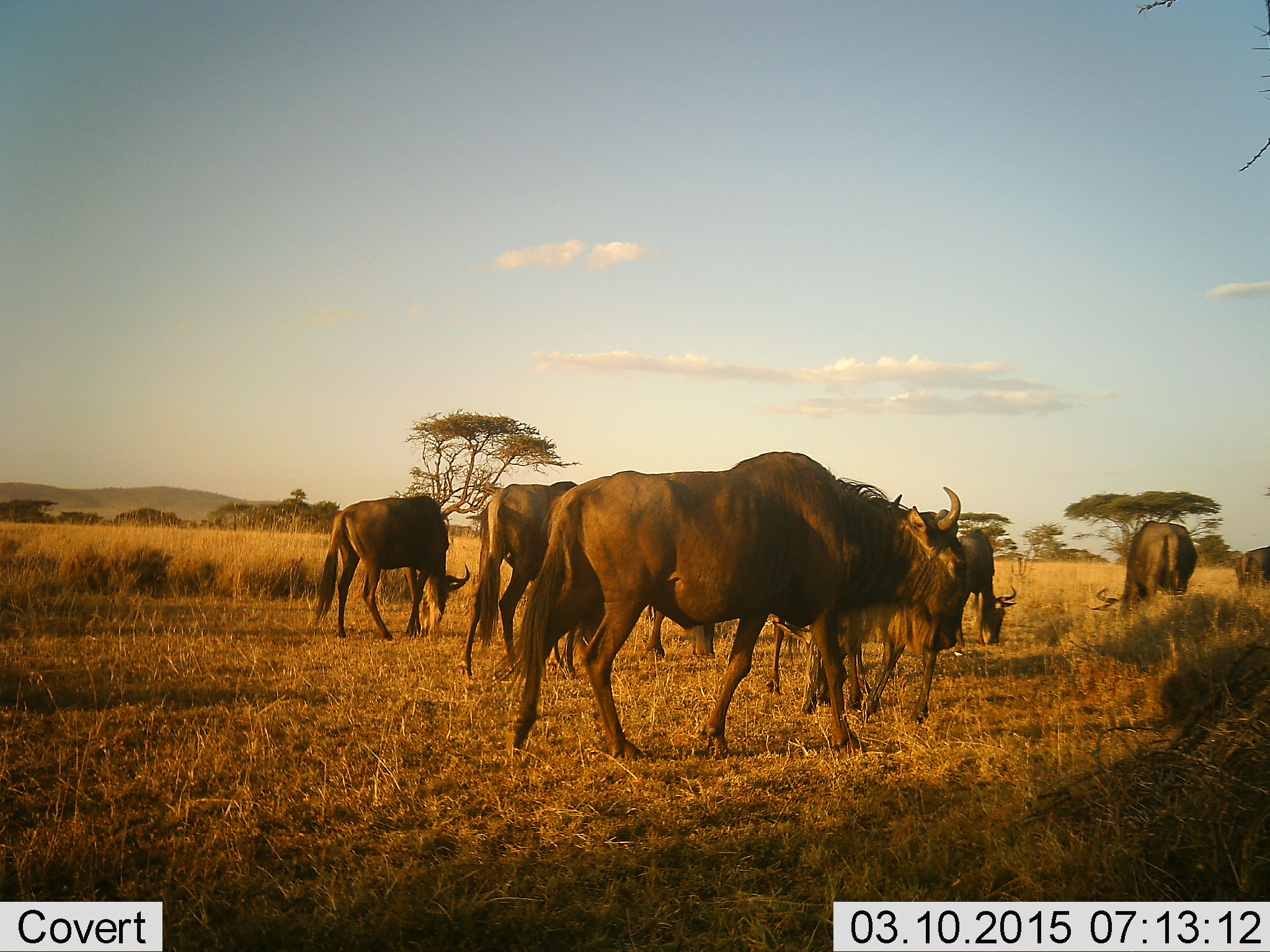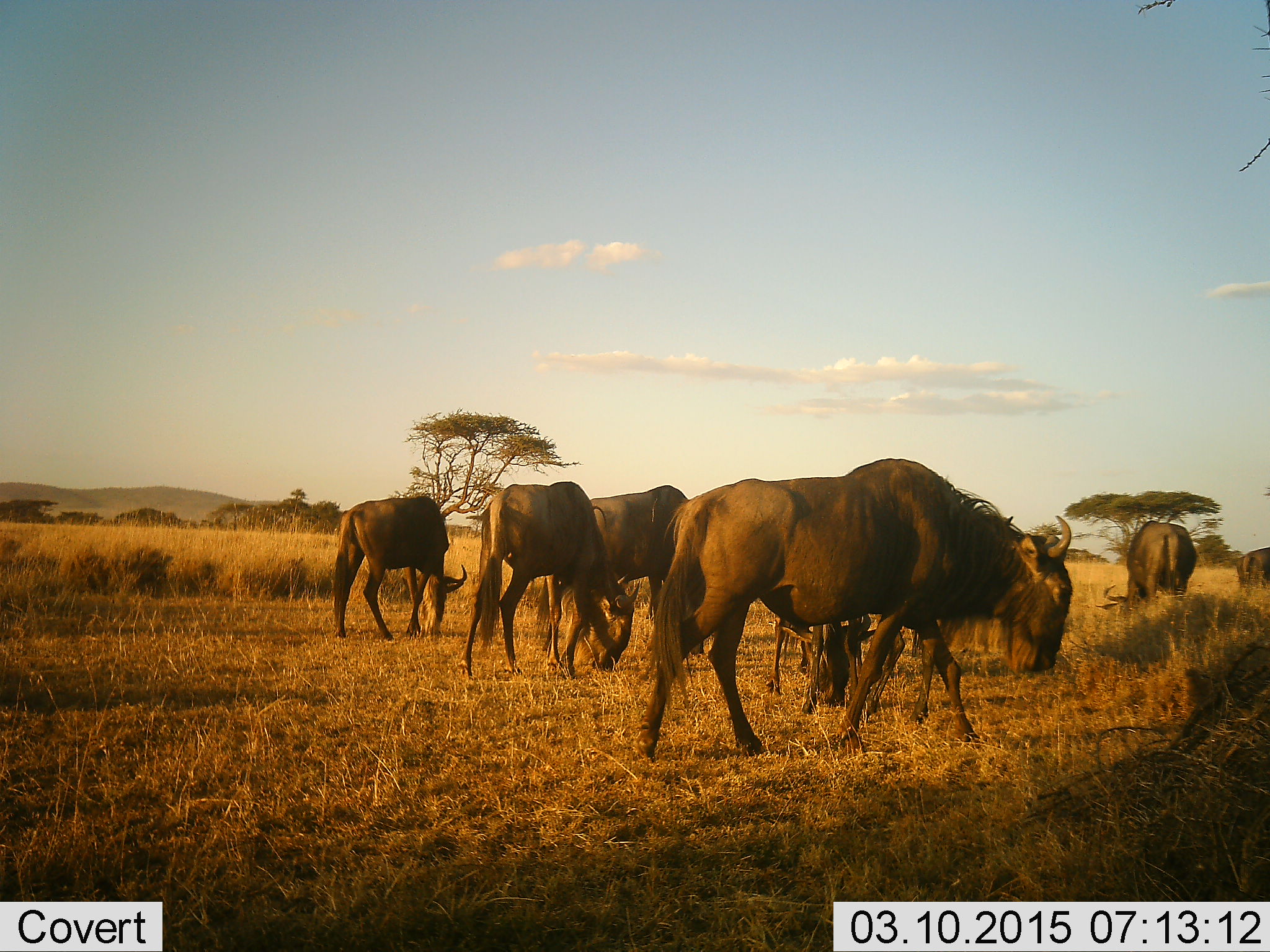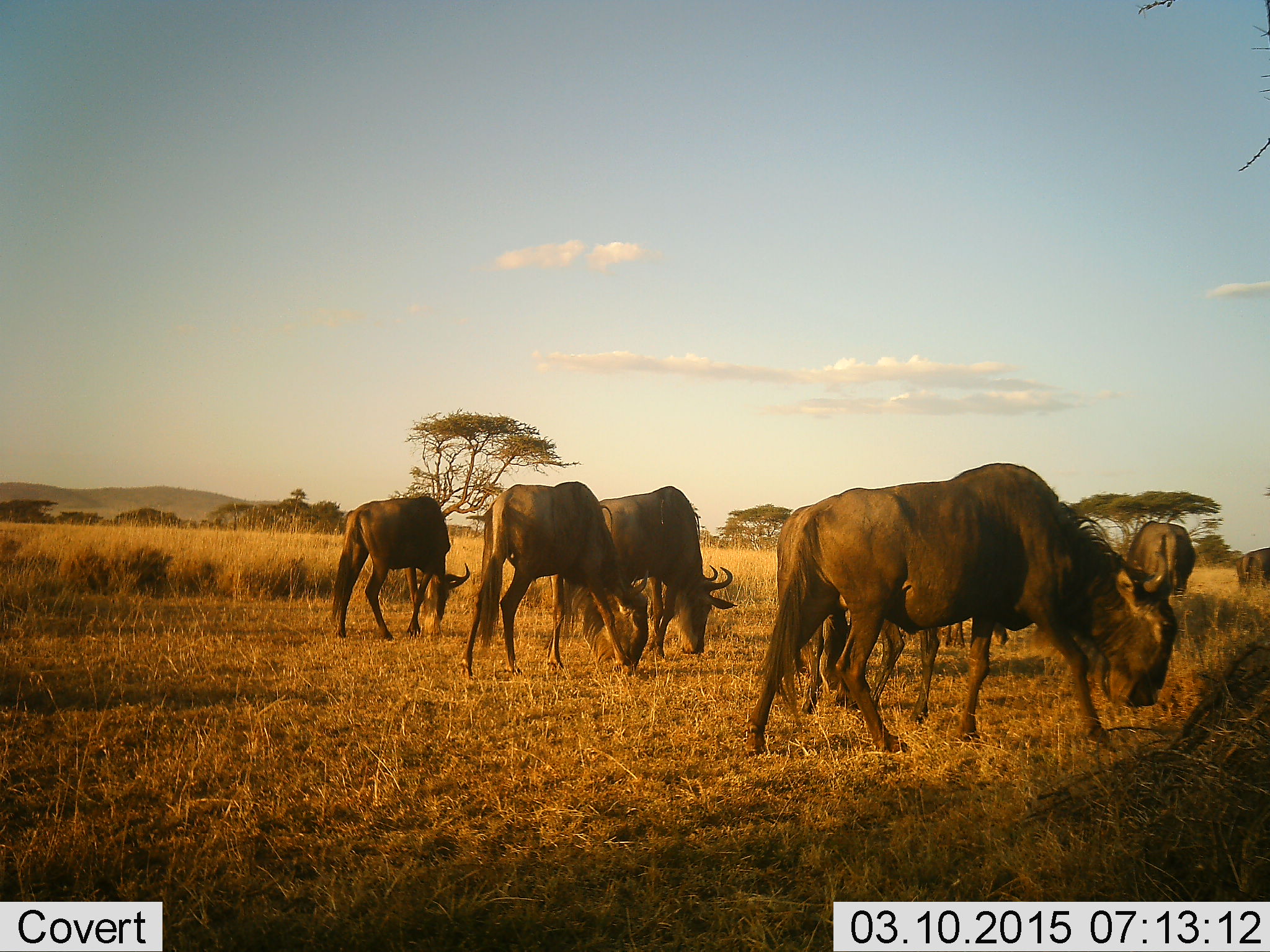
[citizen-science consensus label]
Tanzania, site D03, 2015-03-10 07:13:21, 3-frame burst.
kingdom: Animalia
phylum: Chordata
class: Mammalia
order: Artiodactyla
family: Bovidae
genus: Connochaetes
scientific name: Connochaetes taurinus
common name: blue wildebeest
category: wildebeest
Wildebeest (blue wildebeest) (Connochaetes taurinus), count 8. Behavior (volunteer vote fractions): standing 40%, resting 0%, moving 90%, interacting 0%. Young present (vote fraction): 0%. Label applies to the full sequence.